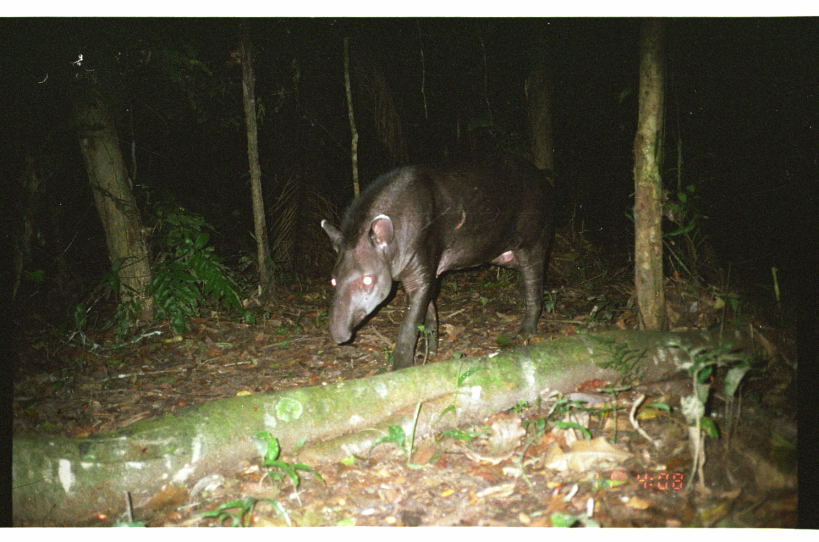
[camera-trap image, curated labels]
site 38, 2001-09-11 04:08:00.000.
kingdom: Animalia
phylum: Chordata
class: Mammalia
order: Perissodactyla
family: Tapiridae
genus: Tapirus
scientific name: Tapirus terrestris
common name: south american tapir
Tapirus terrestris (south american tapir).